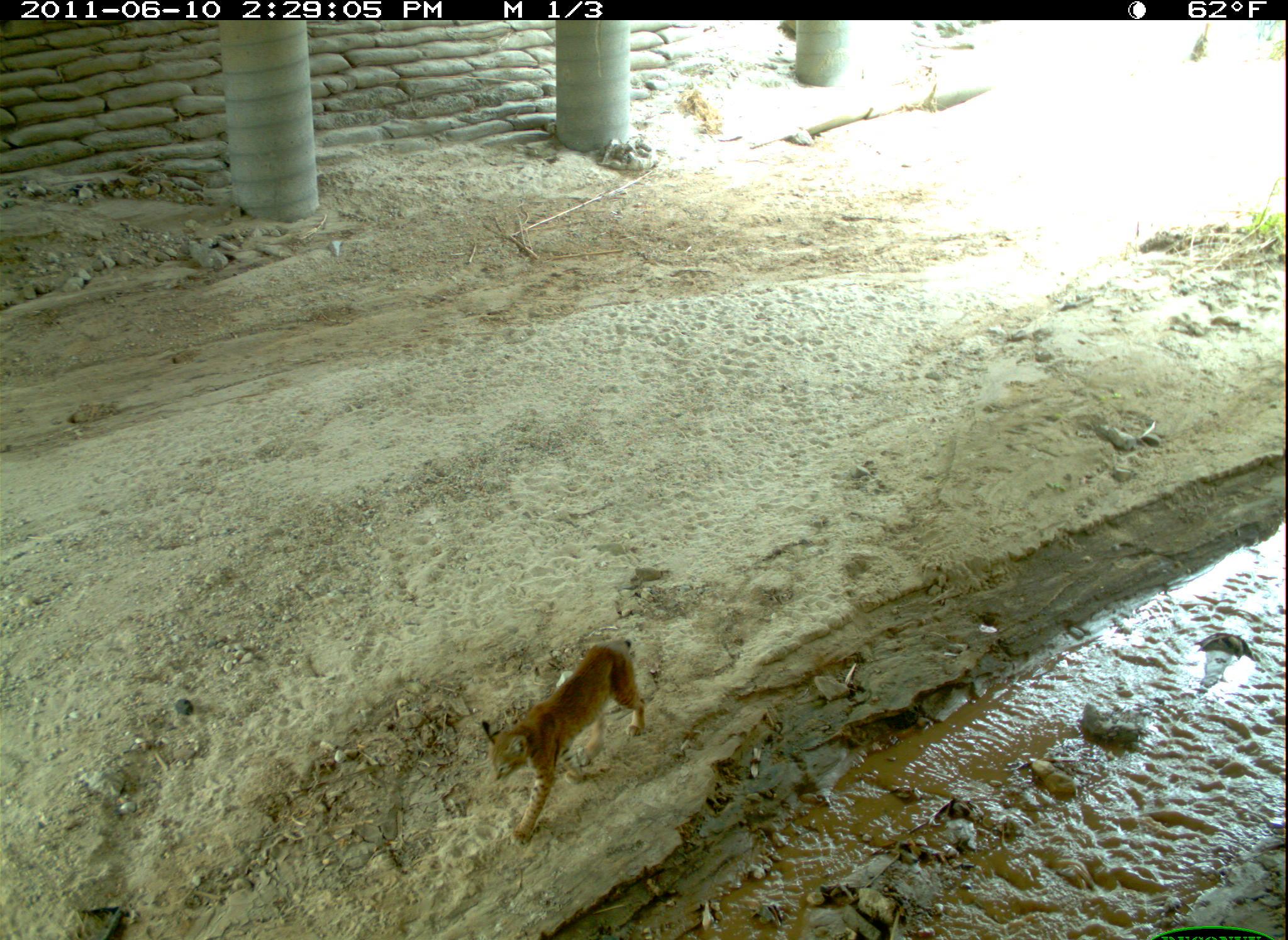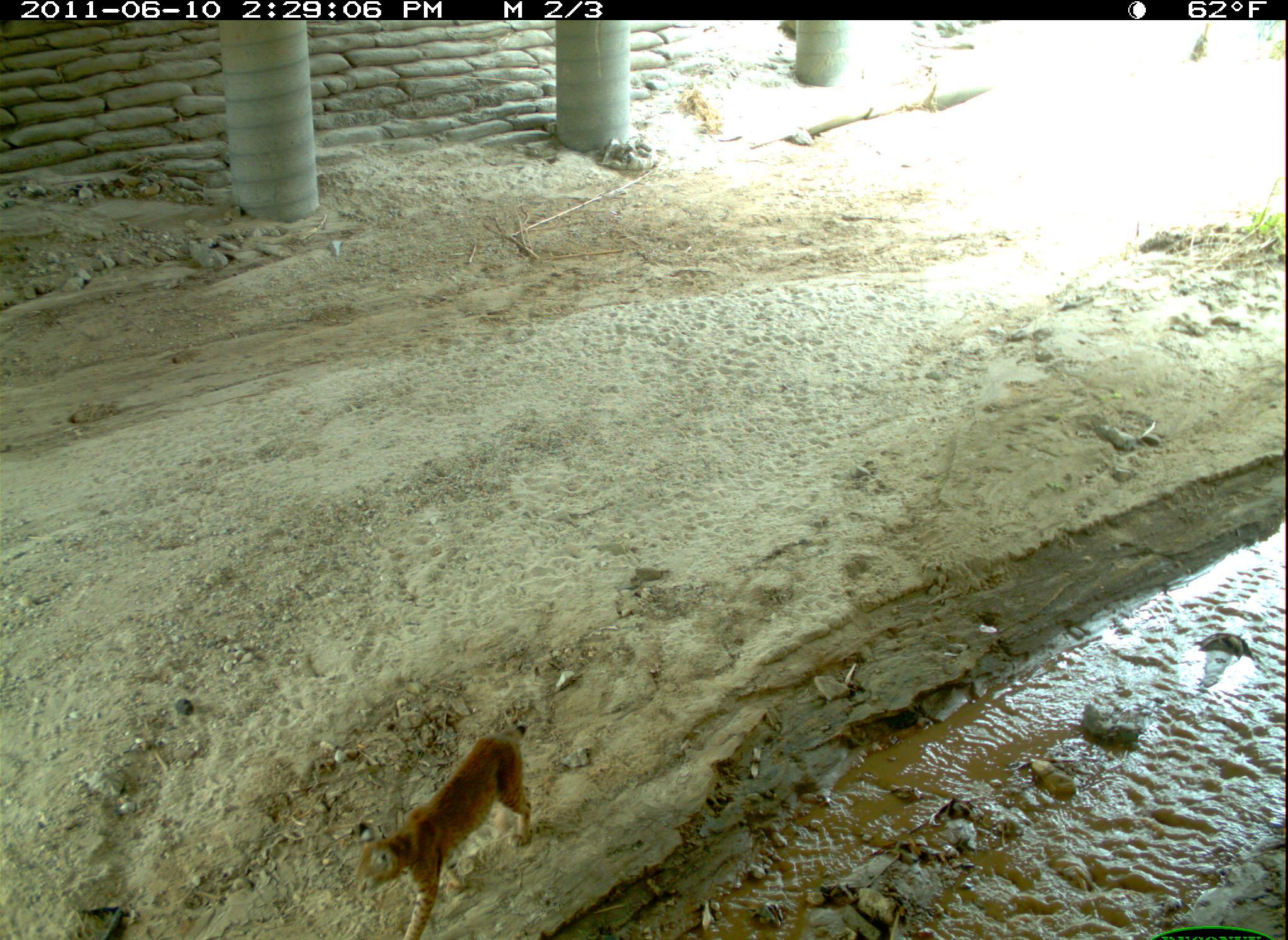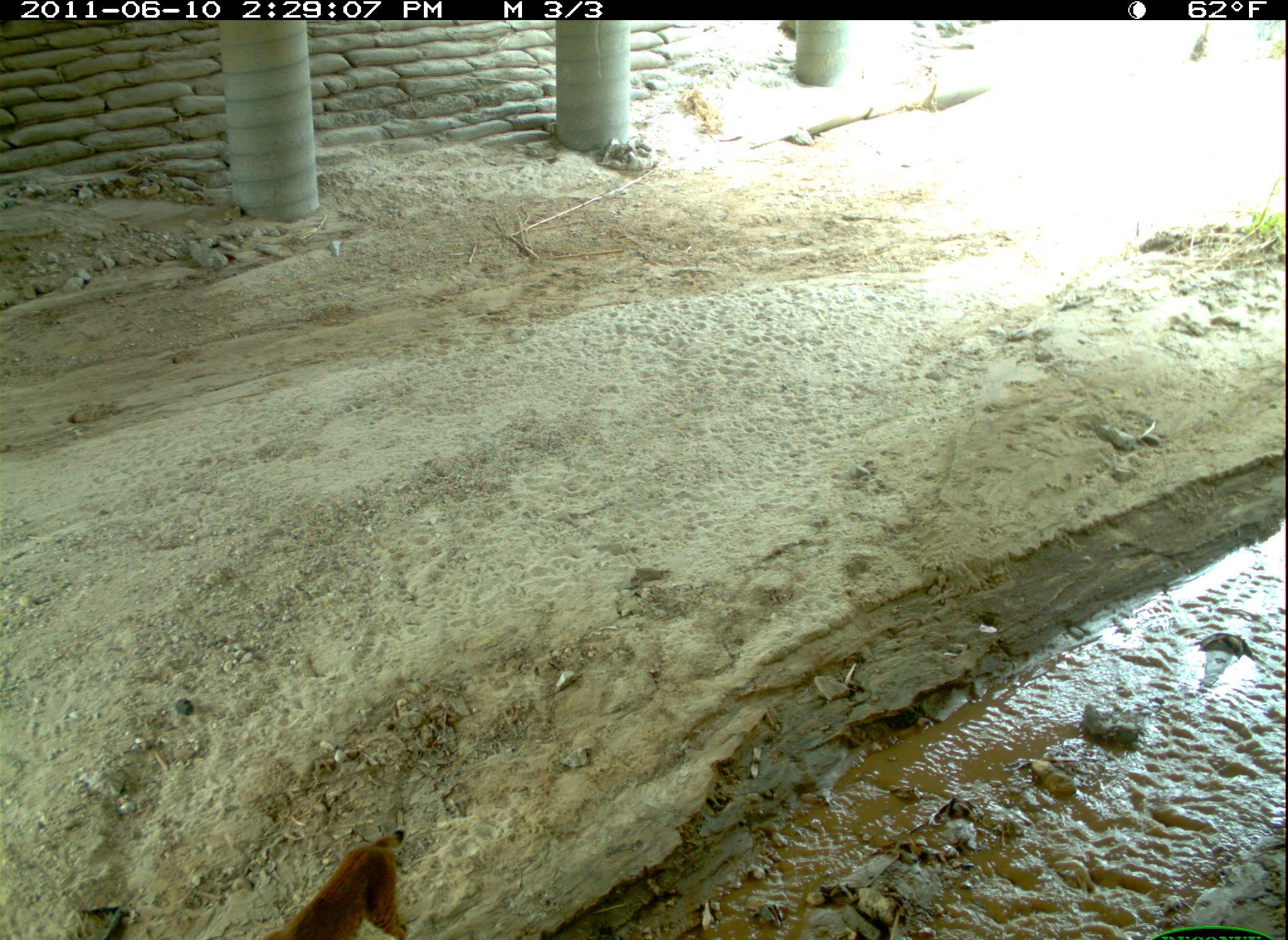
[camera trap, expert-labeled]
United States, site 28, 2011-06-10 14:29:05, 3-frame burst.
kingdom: Animalia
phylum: Chordata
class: Mammalia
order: Carnivora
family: Felidae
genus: Lynx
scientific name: Lynx rufus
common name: bobcat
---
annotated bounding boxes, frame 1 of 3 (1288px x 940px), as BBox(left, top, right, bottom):
bobcat: BBox(462, 625, 679, 844)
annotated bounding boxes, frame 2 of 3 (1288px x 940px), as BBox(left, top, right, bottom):
bobcat: BBox(350, 718, 541, 940)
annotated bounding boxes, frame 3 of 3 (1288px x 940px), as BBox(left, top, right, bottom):
bobcat: BBox(257, 821, 416, 940)